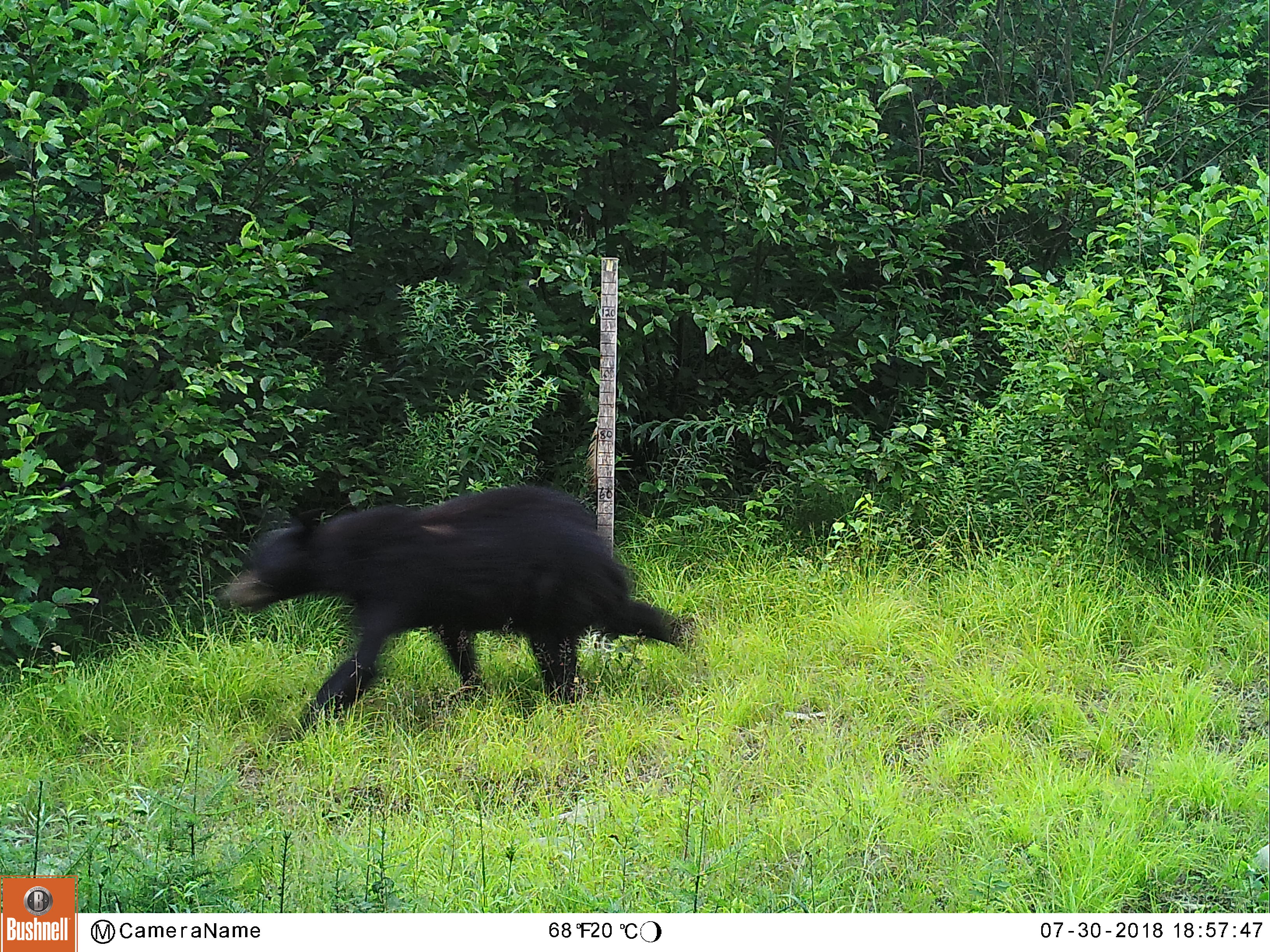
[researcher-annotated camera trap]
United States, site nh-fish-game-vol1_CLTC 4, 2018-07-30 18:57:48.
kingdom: Animalia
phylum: Chordata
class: Mammalia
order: Carnivora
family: Ursidae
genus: Ursus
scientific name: Ursus americanus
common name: black bear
Black bear (Ursus americanus).